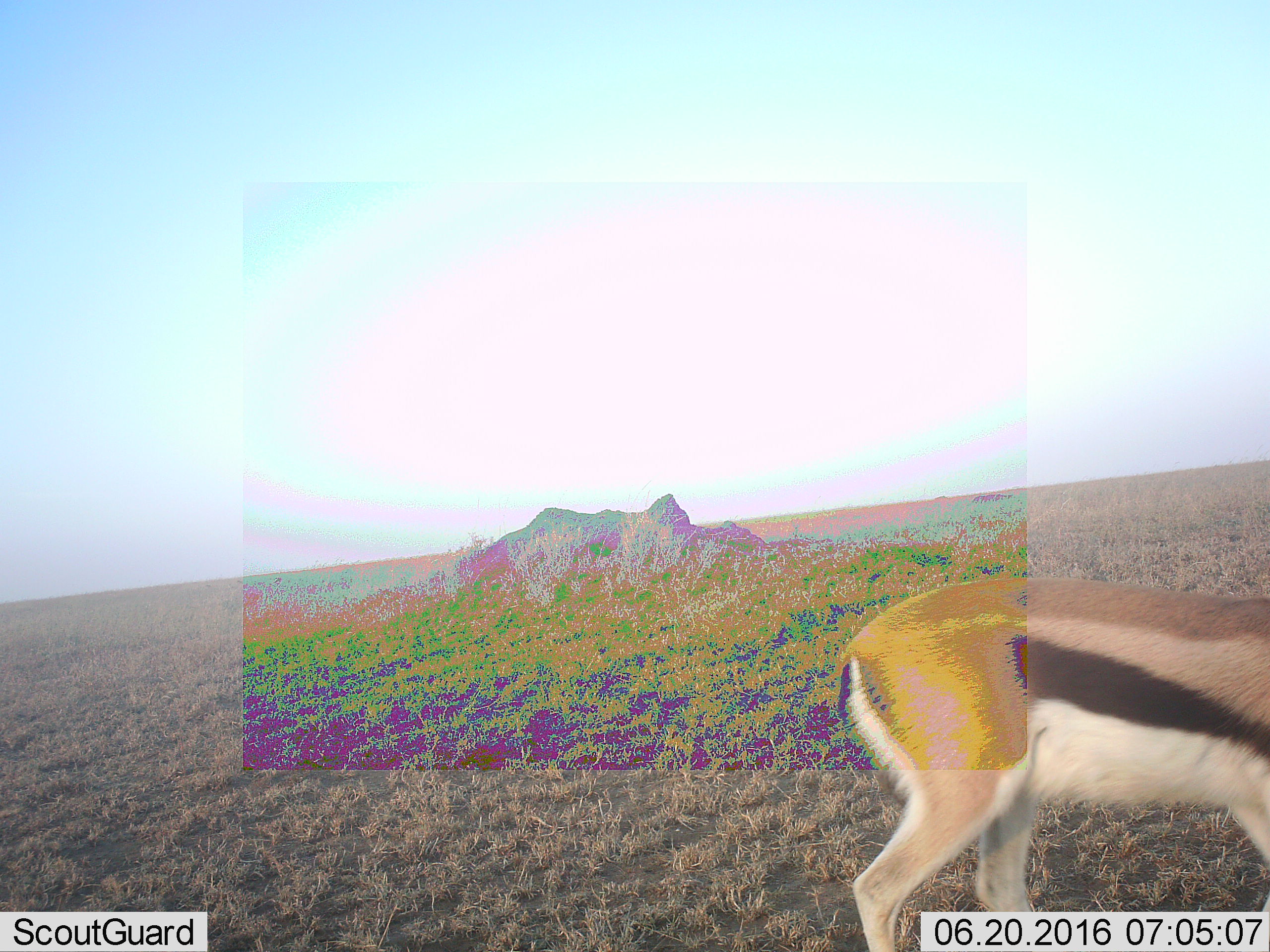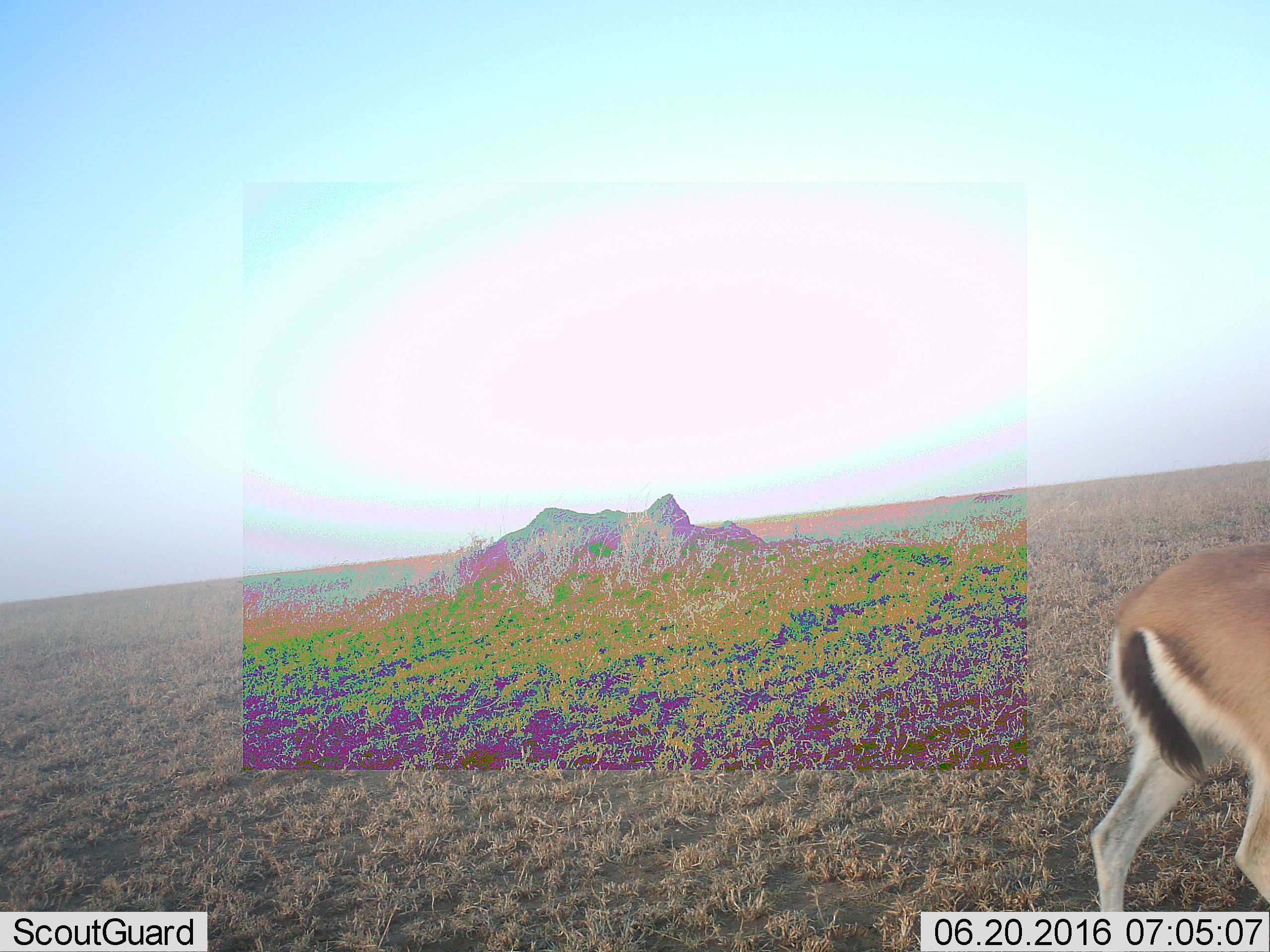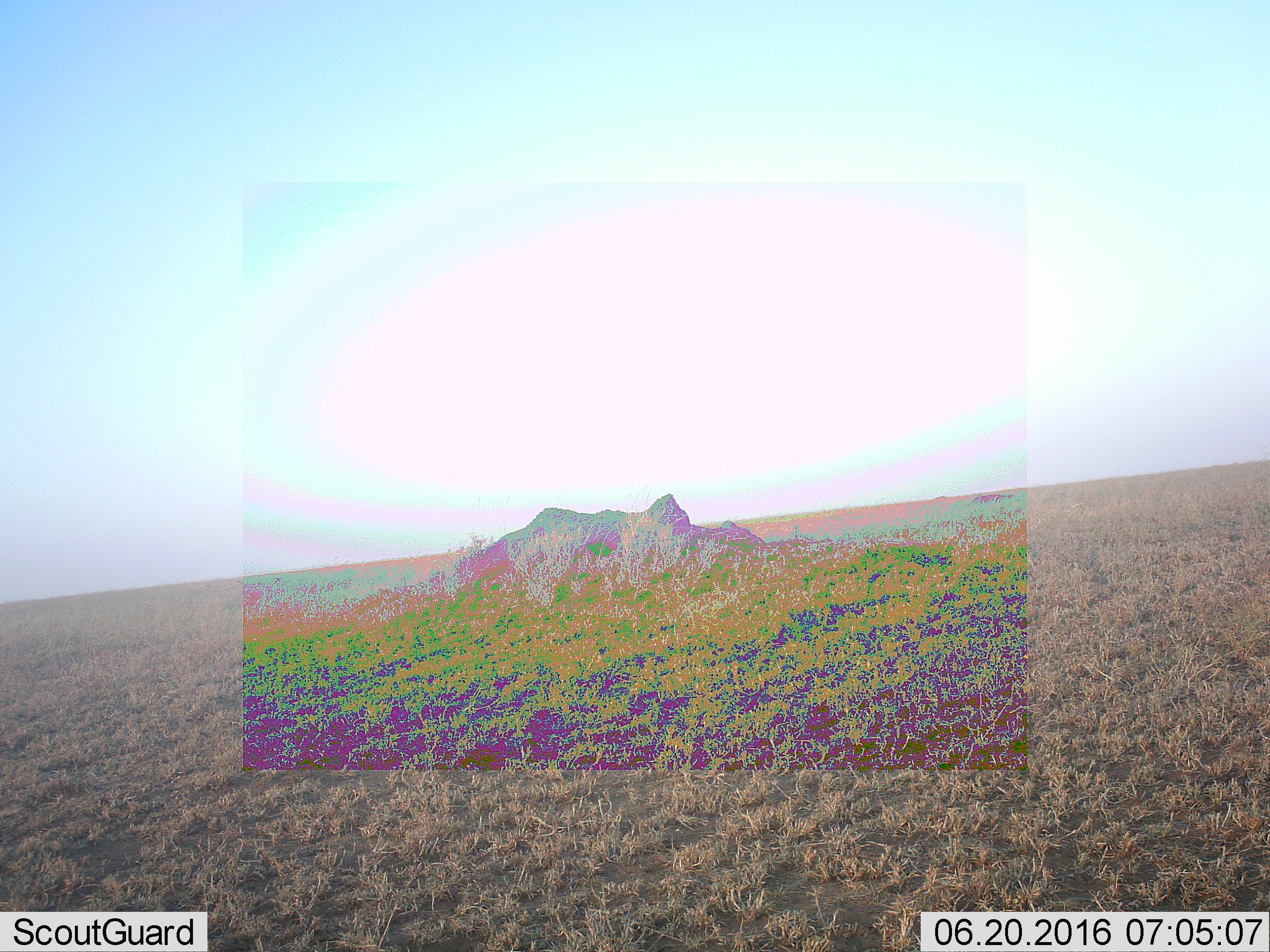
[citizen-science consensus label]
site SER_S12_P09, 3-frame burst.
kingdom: Animalia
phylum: Chordata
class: Mammalia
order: Artiodactyla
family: Bovidae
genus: Eudorcas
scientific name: Eudorcas thomsonii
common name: thomson's gazelle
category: gazellethomsons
Gazellethomsons (thomson's gazelle) (Eudorcas thomsonii), count 1. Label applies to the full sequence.